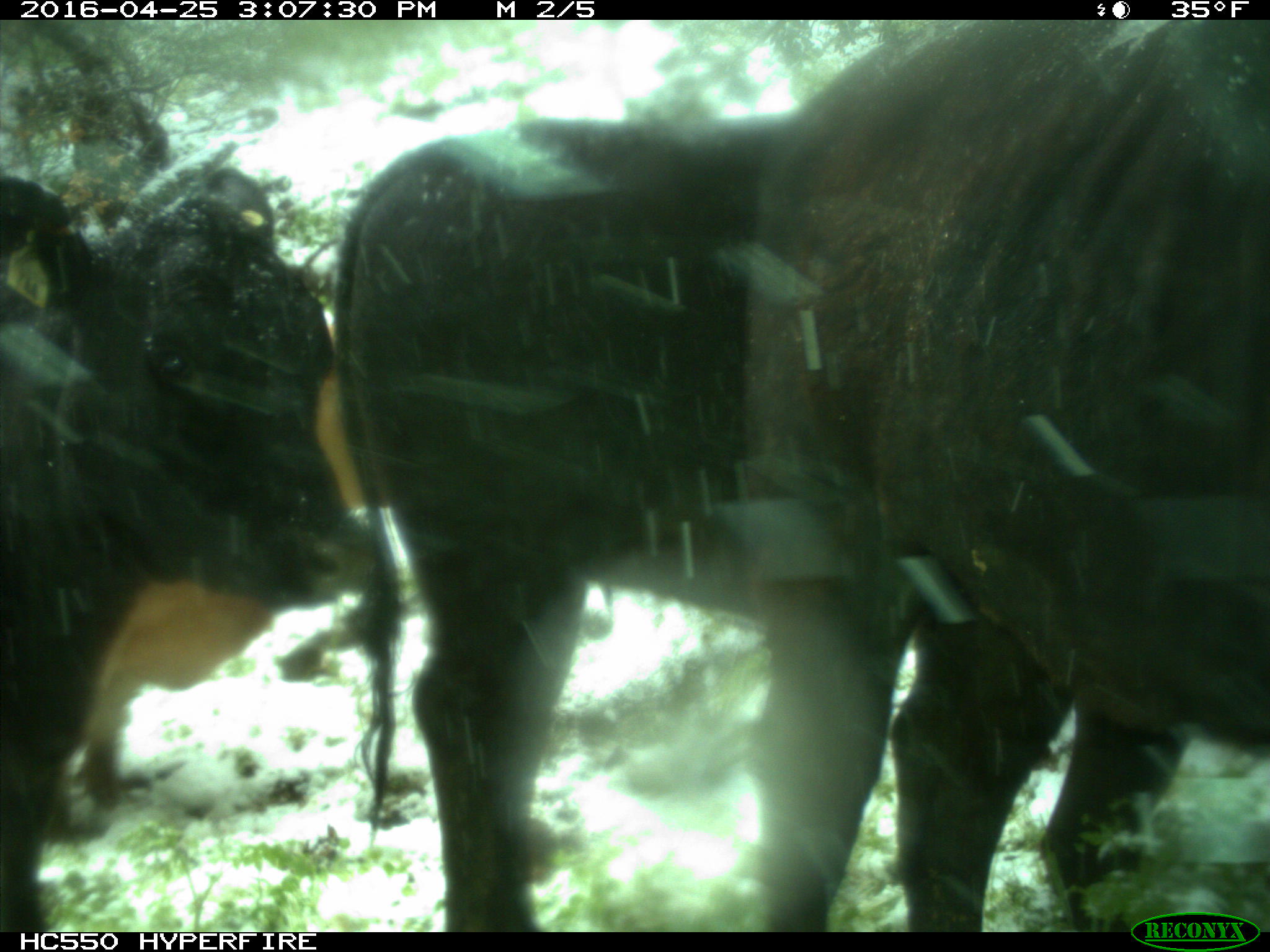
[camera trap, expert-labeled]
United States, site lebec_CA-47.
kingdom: Animalia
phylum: Chordata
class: Mammalia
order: Artiodactyla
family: Bovidae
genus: Bos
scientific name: Bos taurus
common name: domestic cow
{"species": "Bos taurus (domestic cow)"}